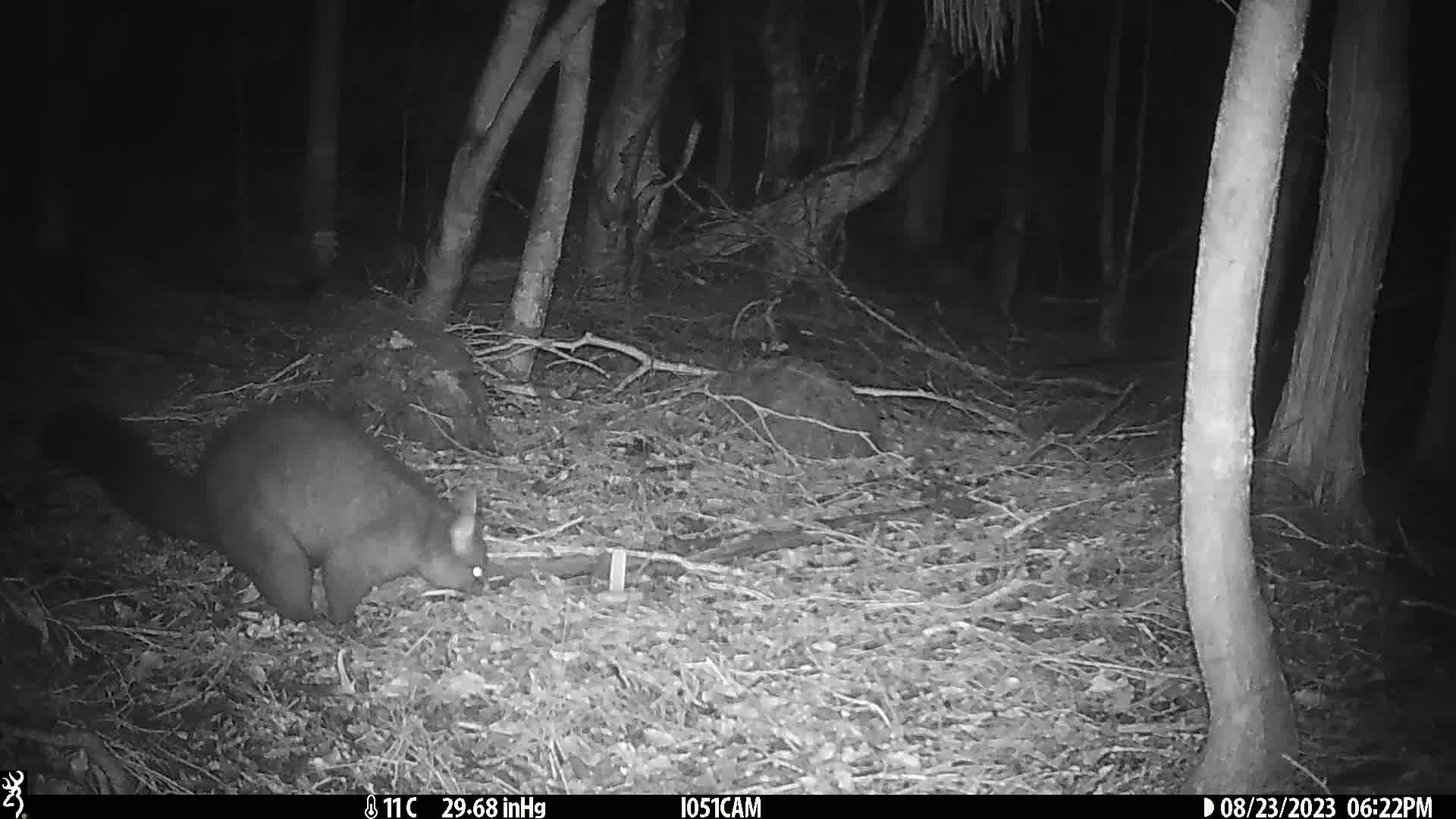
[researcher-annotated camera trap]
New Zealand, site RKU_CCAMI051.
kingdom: Animalia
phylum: Chordata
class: Mammalia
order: Diprotodontia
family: Phalangeridae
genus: Trichosurus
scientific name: Trichosurus vulpecula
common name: common brushtail possum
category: possum